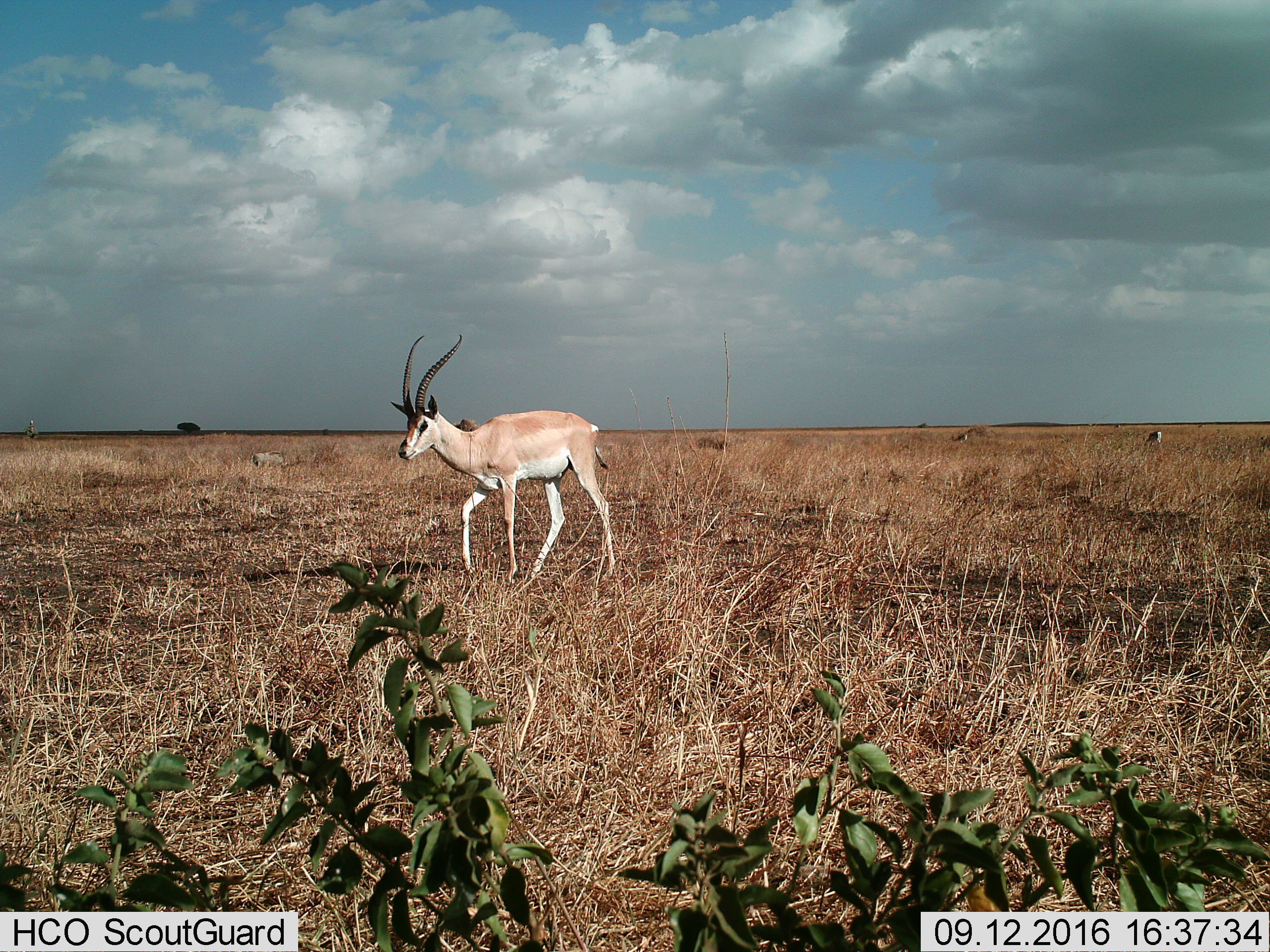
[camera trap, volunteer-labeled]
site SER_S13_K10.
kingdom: Animalia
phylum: Chordata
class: Mammalia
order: Artiodactyla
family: Bovidae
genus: Nanger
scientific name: Nanger granti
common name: grant's gazelle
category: gazellegrants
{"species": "gazellegrants (grant's gazelle) (Nanger granti)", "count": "1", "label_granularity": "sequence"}